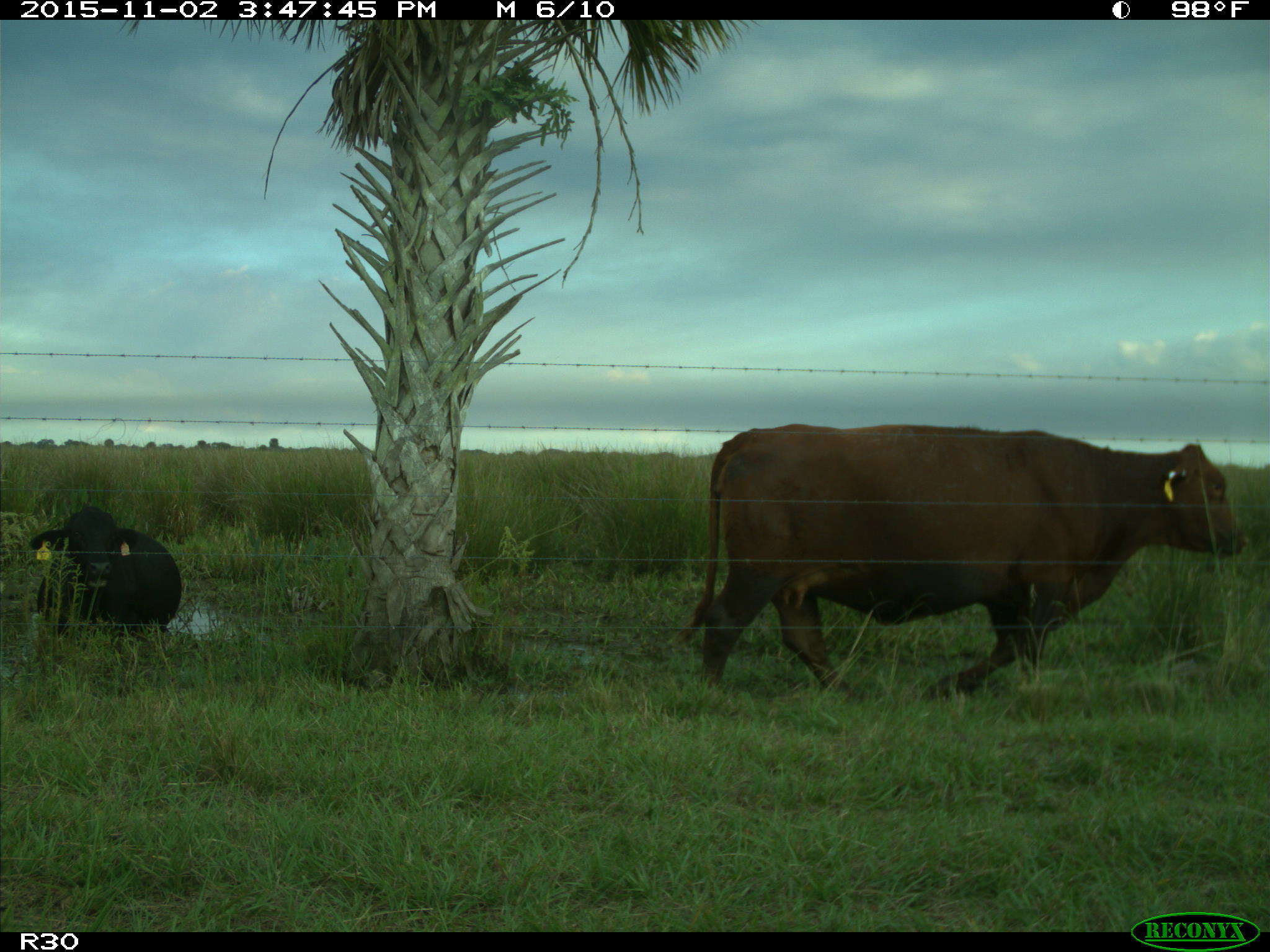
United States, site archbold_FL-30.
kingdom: Animalia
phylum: Chordata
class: Mammalia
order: Artiodactyla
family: Bovidae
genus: Bos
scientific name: Bos taurus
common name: domestic cow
Bos taurus (domestic cow).